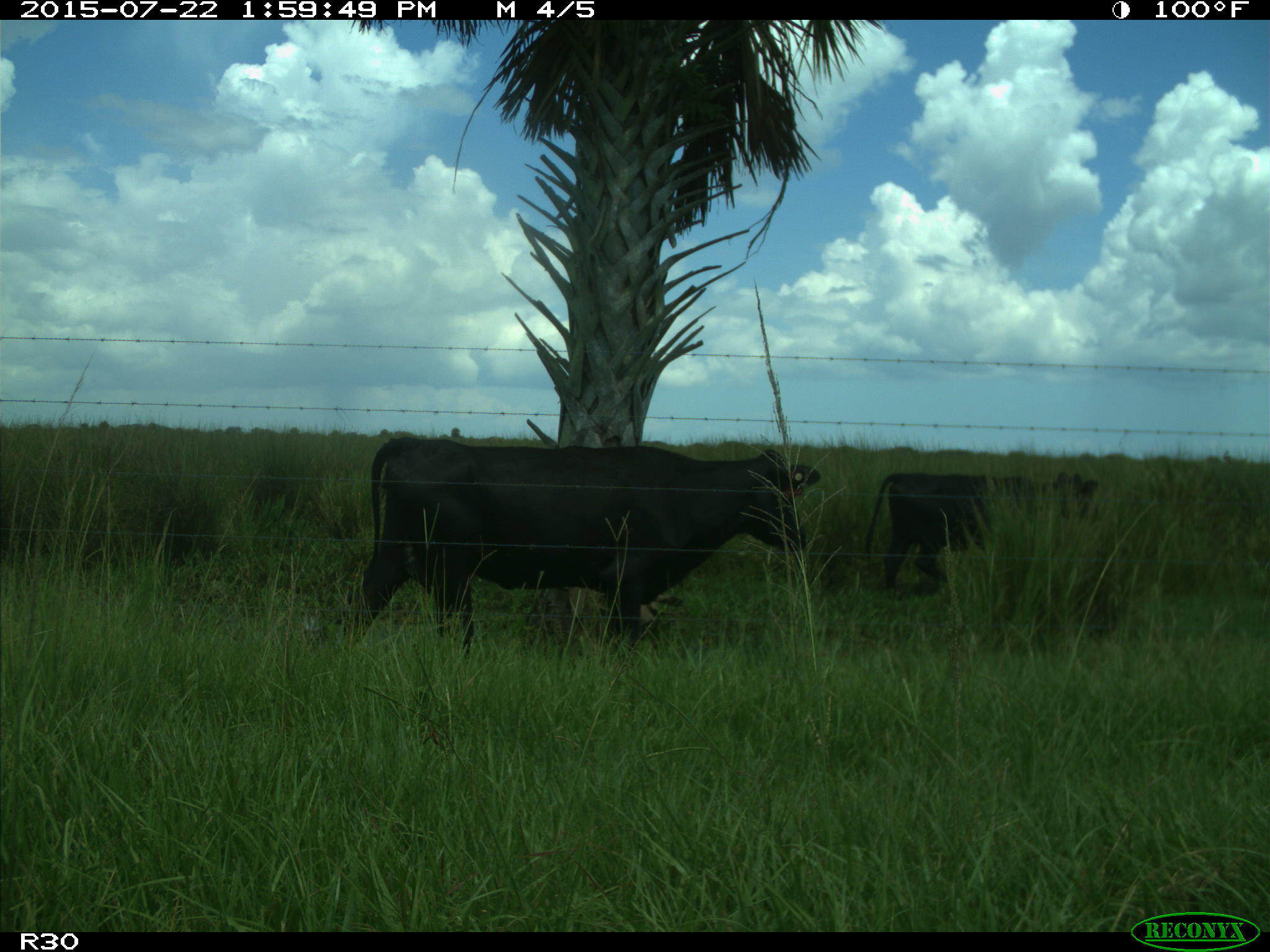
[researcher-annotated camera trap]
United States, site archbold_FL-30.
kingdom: Animalia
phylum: Chordata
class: Mammalia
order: Artiodactyla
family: Bovidae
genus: Bos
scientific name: Bos taurus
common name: domestic cow